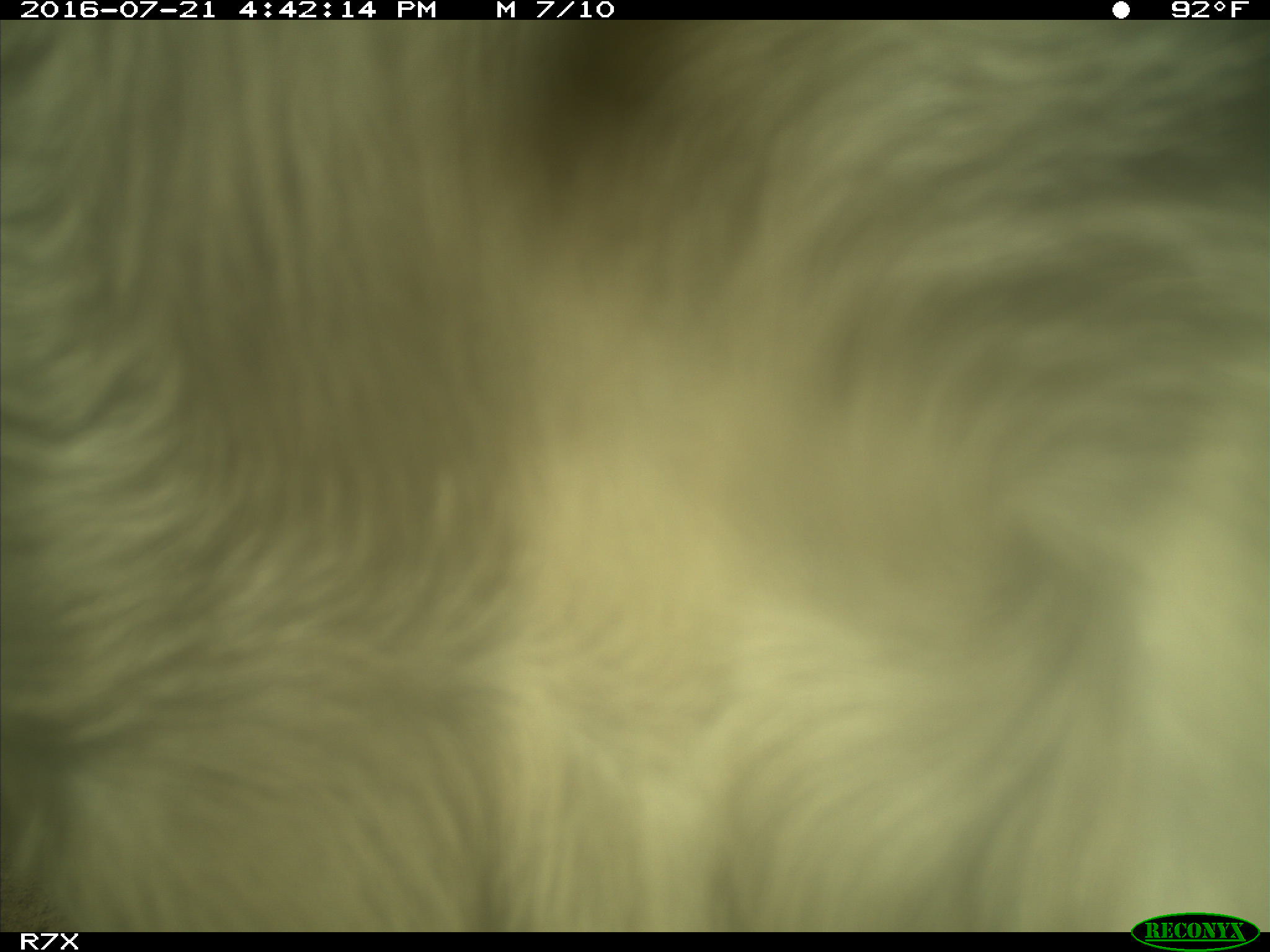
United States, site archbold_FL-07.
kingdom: Animalia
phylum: Chordata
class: Mammalia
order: Artiodactyla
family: Bovidae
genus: Bos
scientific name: Bos taurus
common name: domestic cow